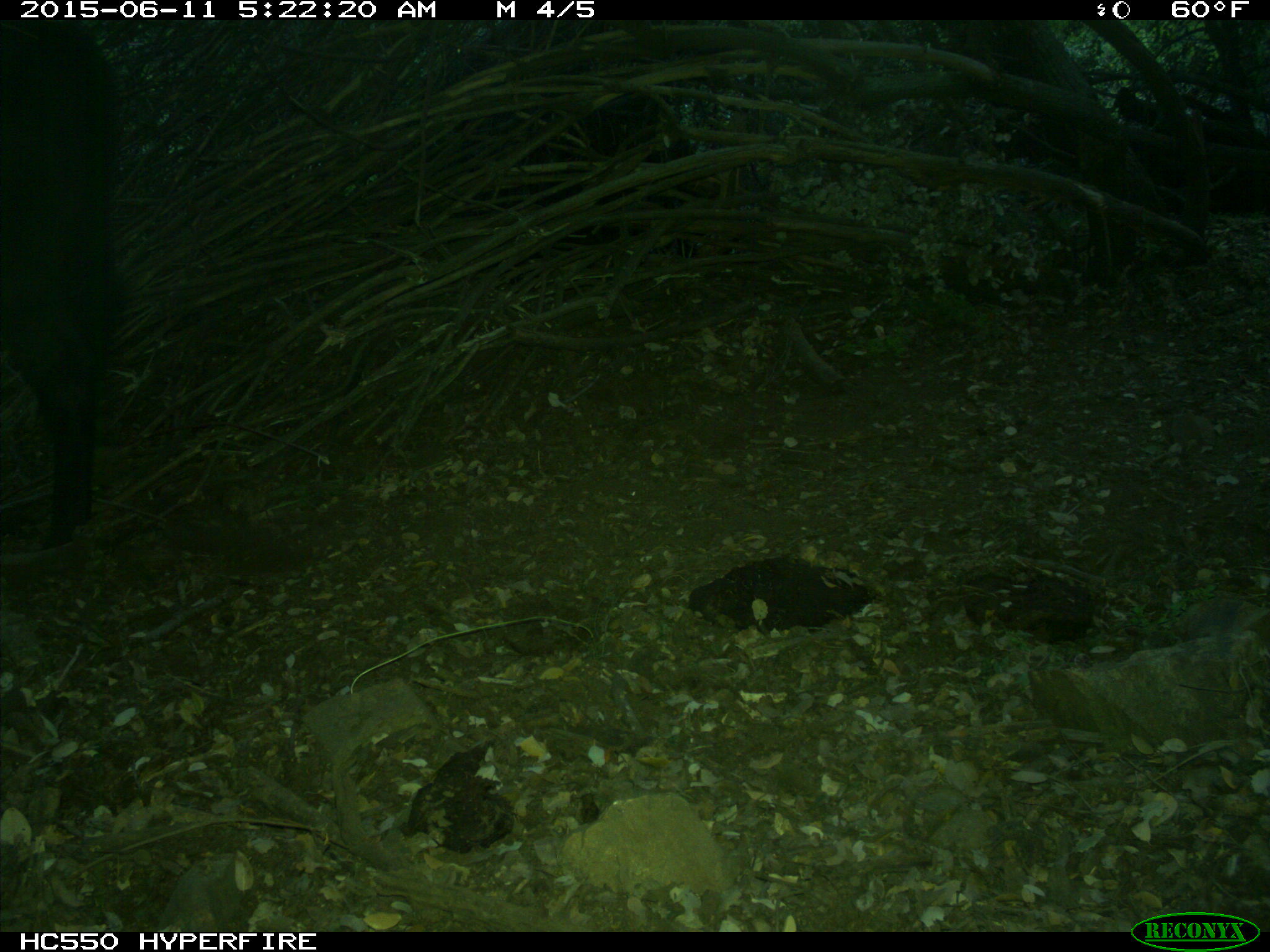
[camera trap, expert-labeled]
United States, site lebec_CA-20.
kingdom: Animalia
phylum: Chordata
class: Mammalia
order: Artiodactyla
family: Bovidae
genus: Bos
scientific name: Bos taurus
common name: domestic cow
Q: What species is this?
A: Bos taurus (domestic cow).